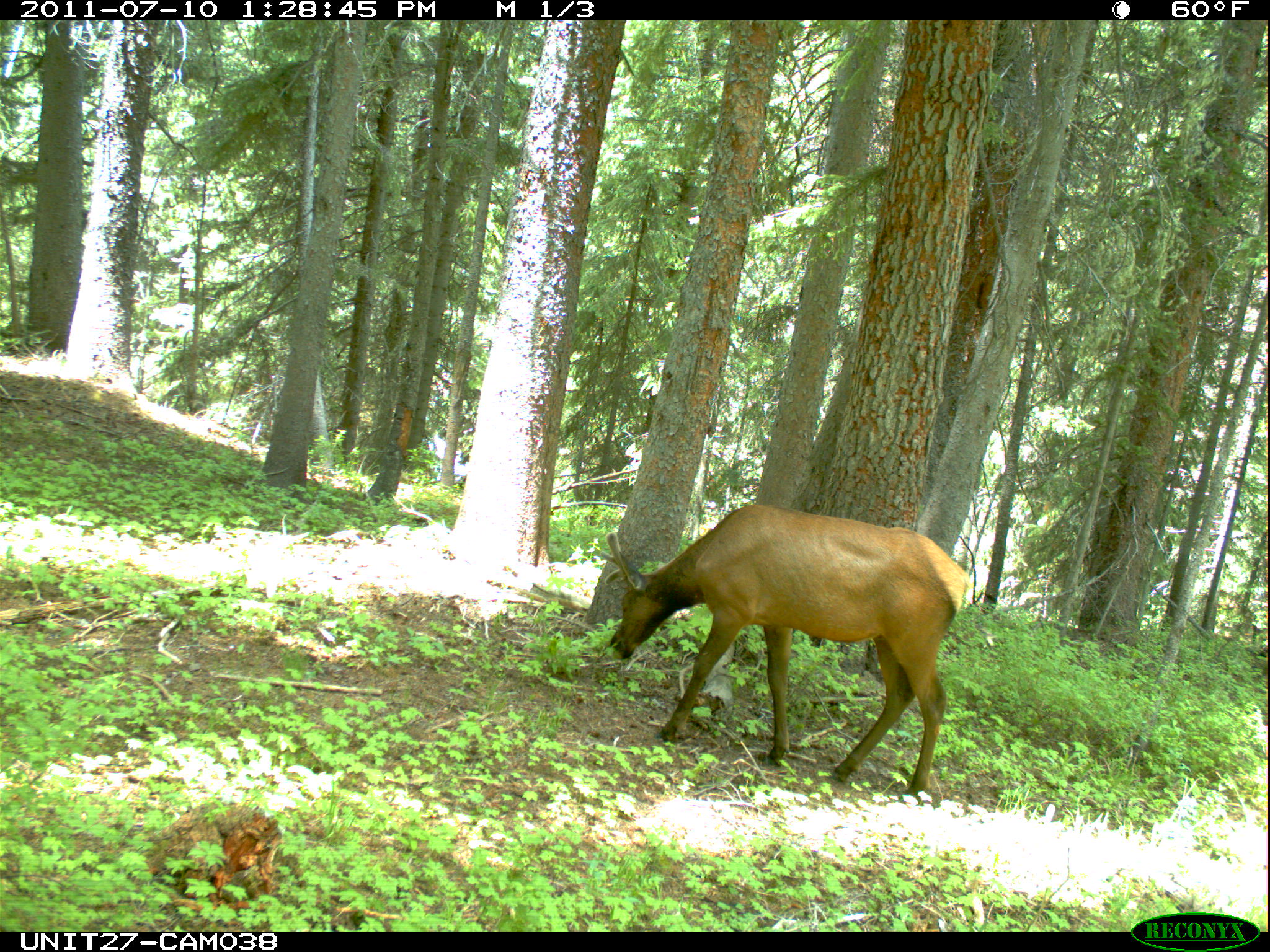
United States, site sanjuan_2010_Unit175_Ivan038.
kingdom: Animalia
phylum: Chordata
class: Mammalia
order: Artiodactyla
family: Cervidae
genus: Cervus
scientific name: Cervus elaphus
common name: red deer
Cervus elaphus (red deer).